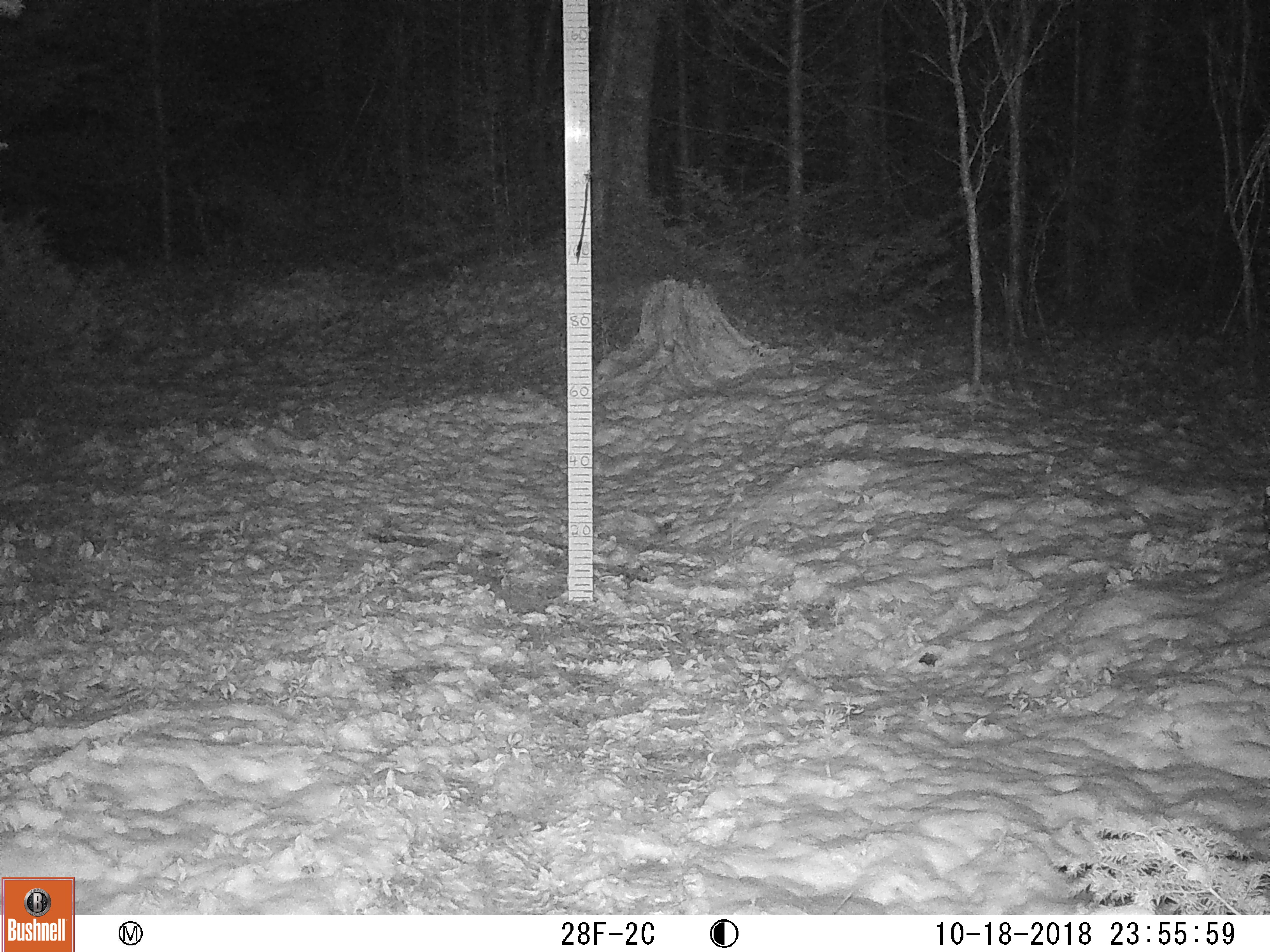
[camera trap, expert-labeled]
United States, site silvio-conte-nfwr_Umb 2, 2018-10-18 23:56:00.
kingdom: Animalia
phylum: Chordata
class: Mammalia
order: Lagomorpha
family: Leporidae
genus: Lepus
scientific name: Lepus americanus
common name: snowshoe hare